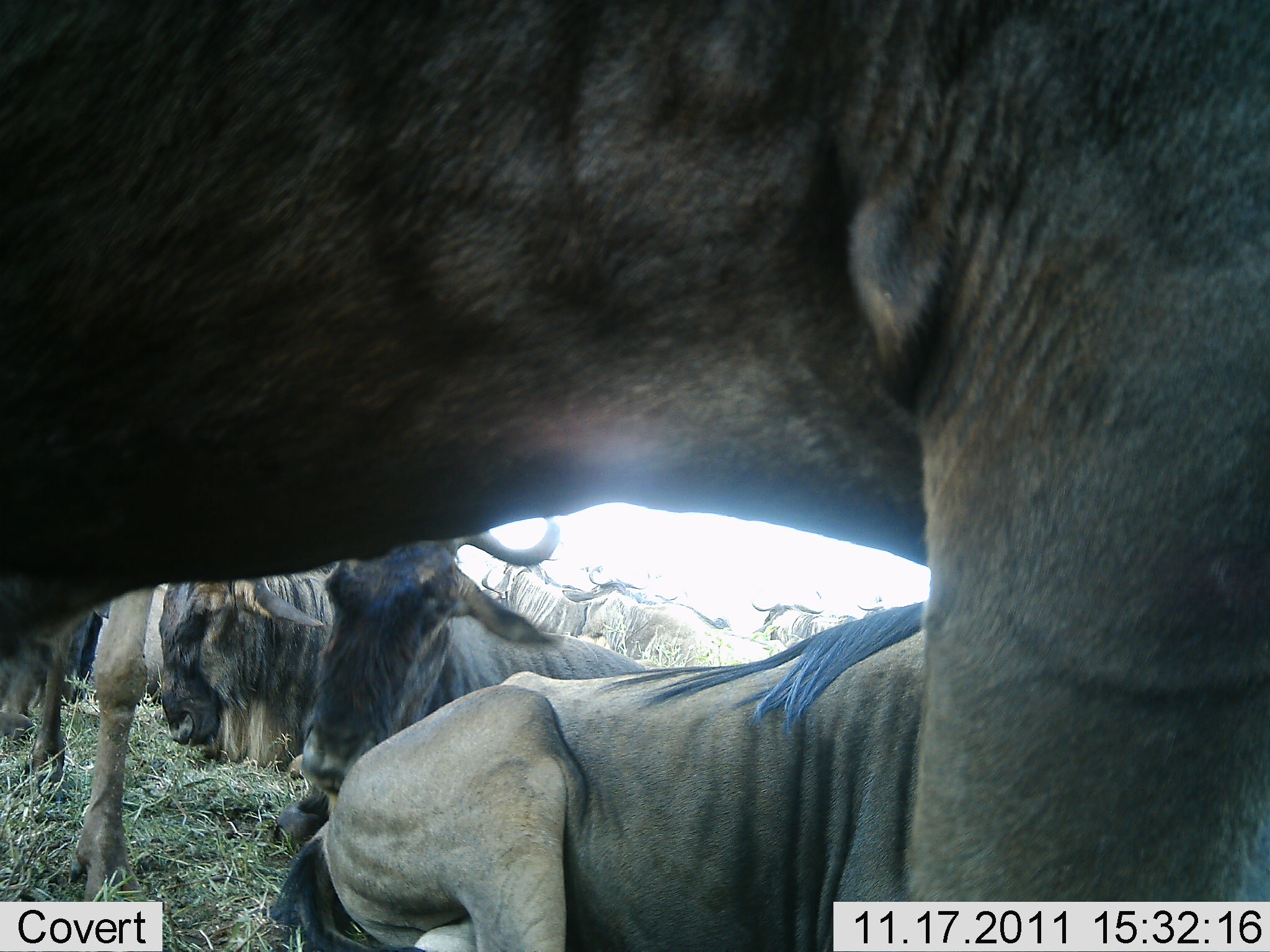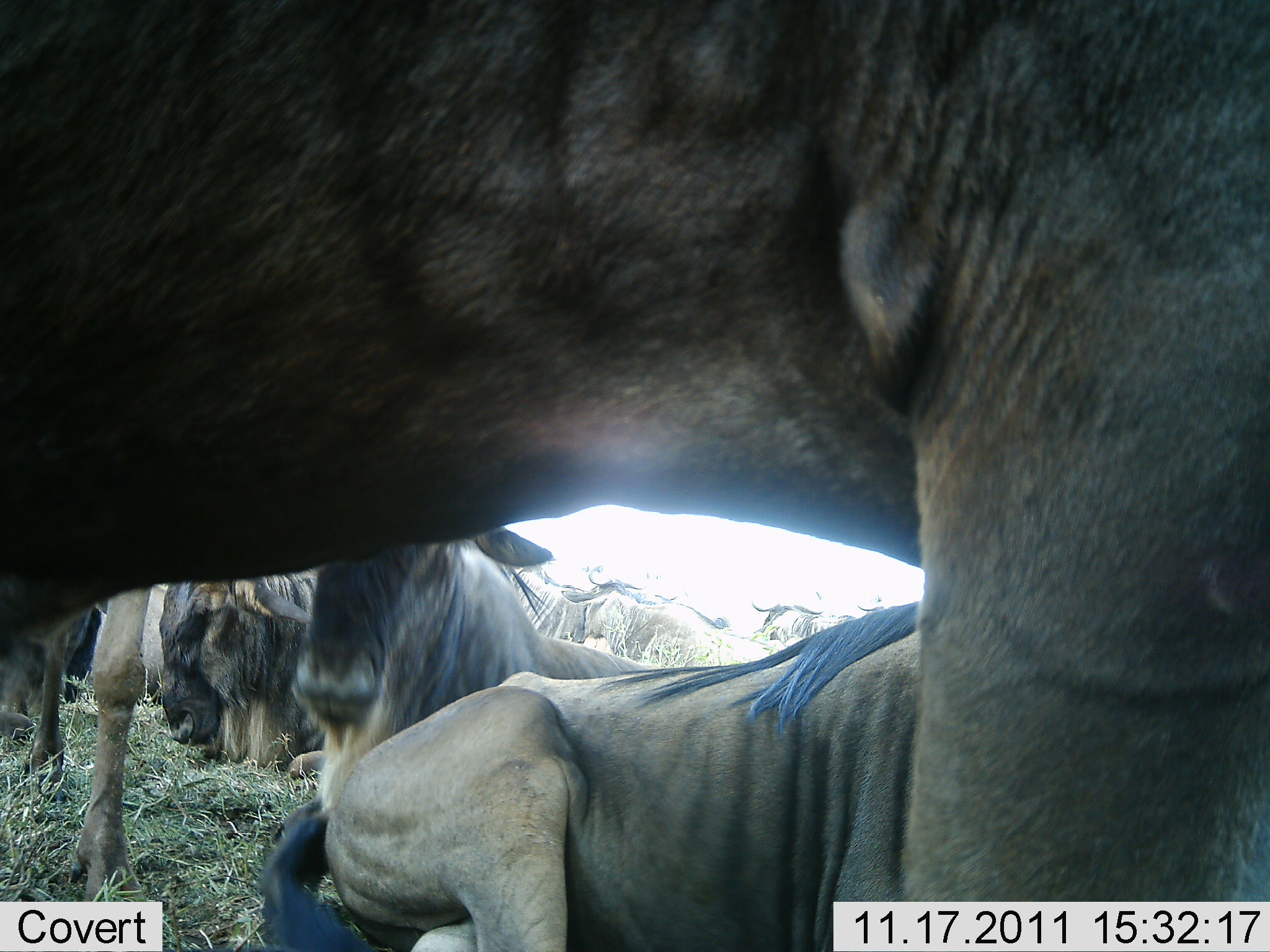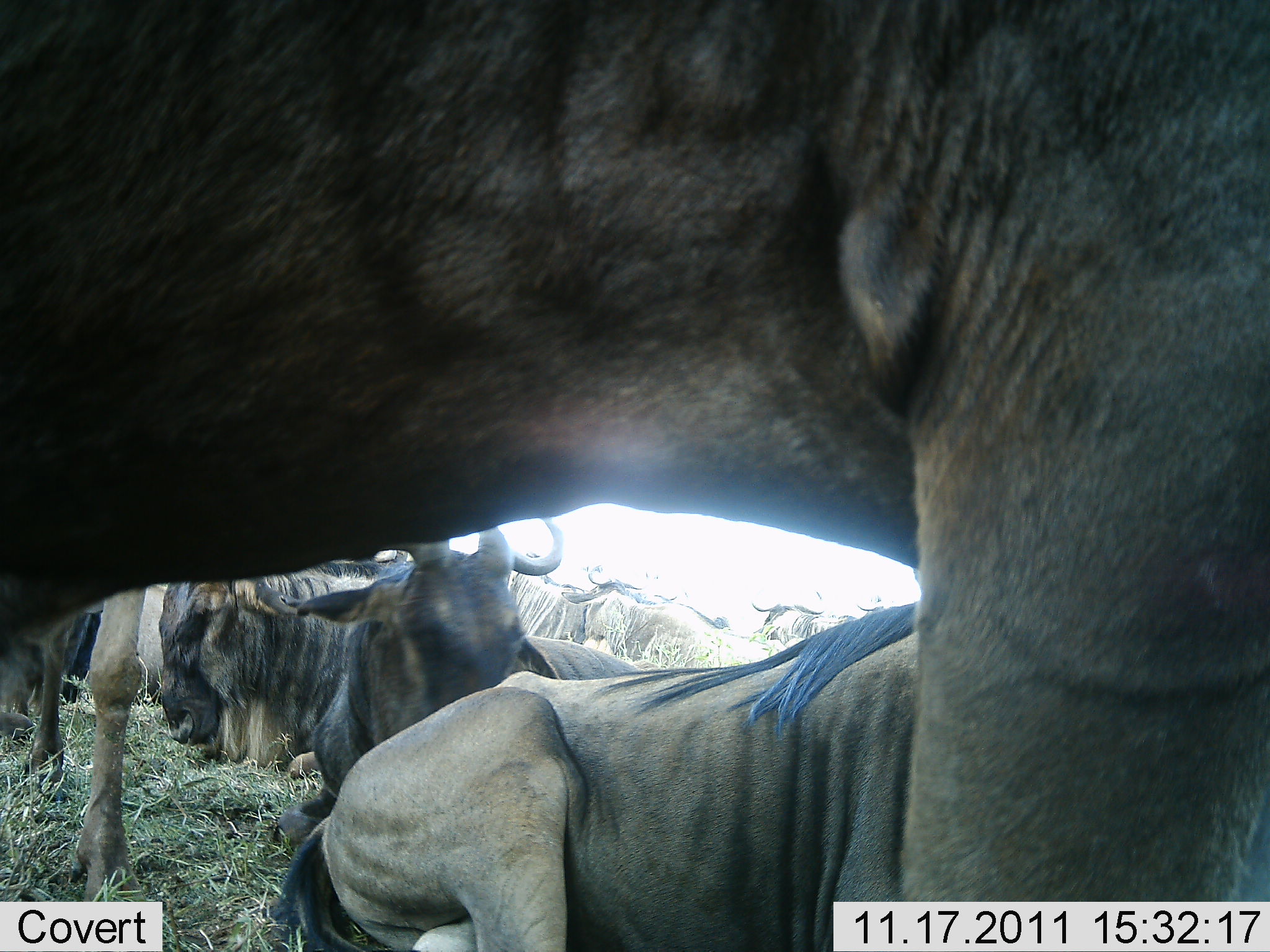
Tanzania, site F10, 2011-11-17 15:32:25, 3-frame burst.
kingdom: Animalia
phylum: Chordata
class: Mammalia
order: Artiodactyla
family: Bovidae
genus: Connochaetes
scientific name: Connochaetes taurinus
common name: blue wildebeest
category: wildebeest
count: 8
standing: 38%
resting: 100%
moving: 0%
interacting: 0%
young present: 0%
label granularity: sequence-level